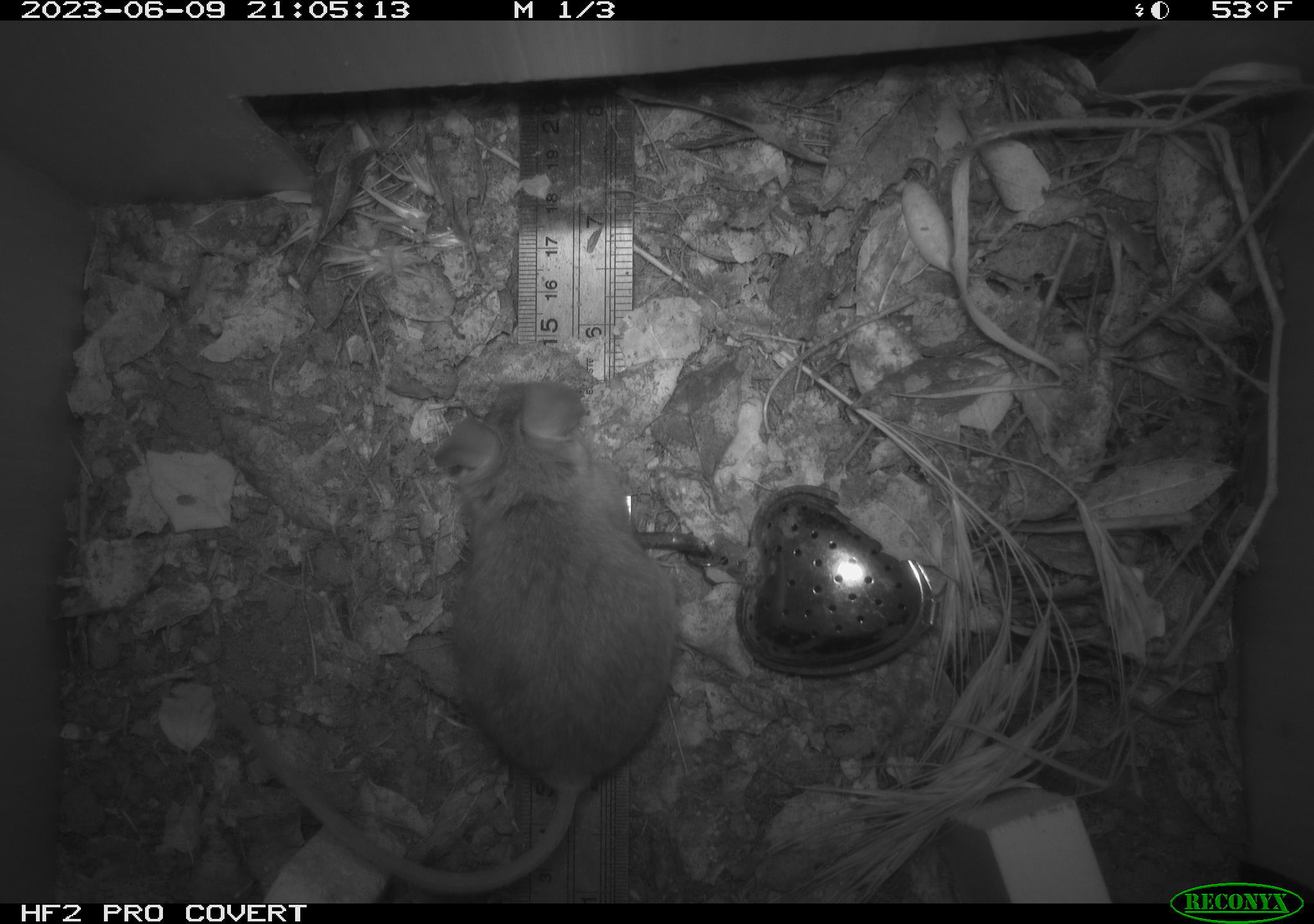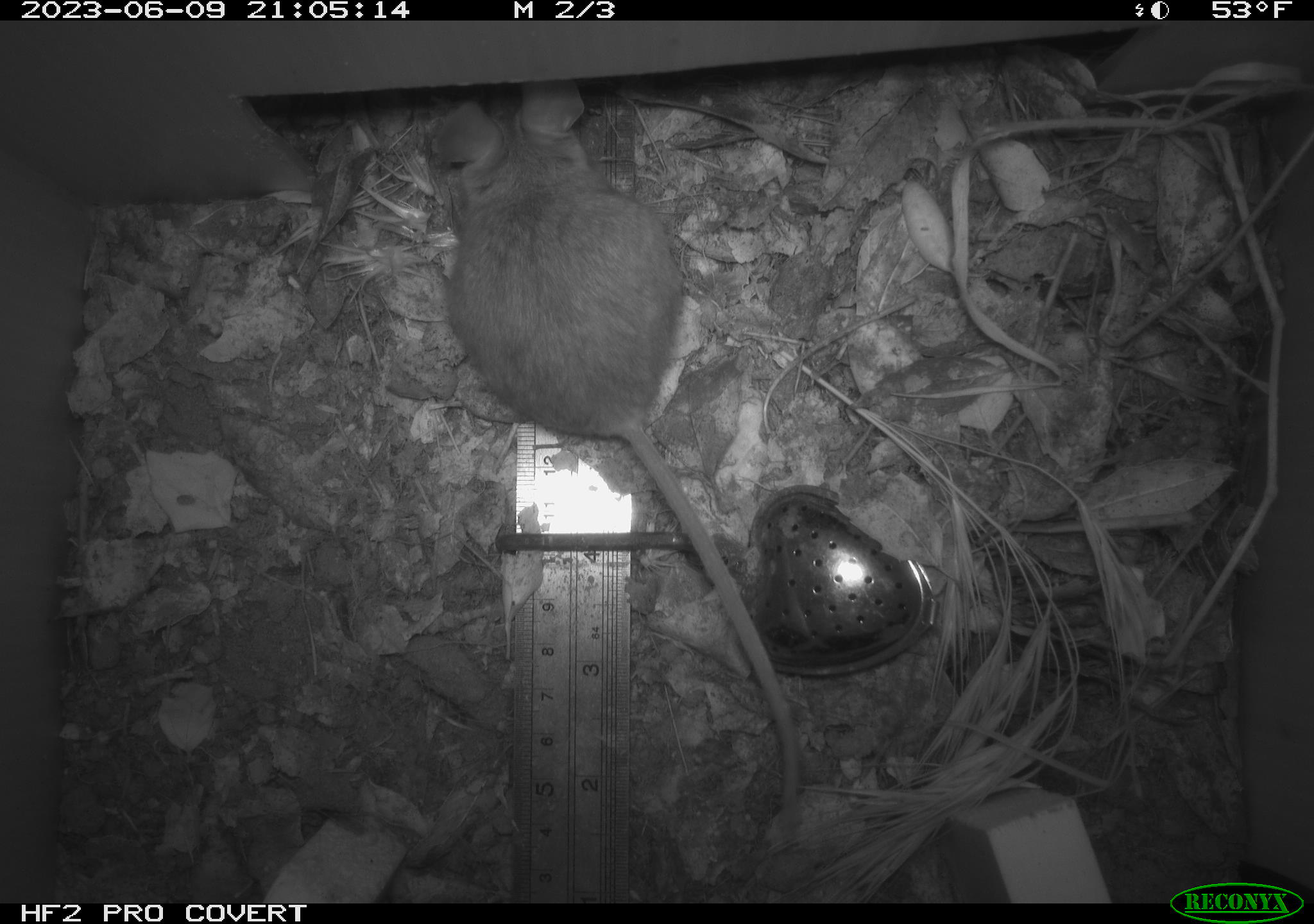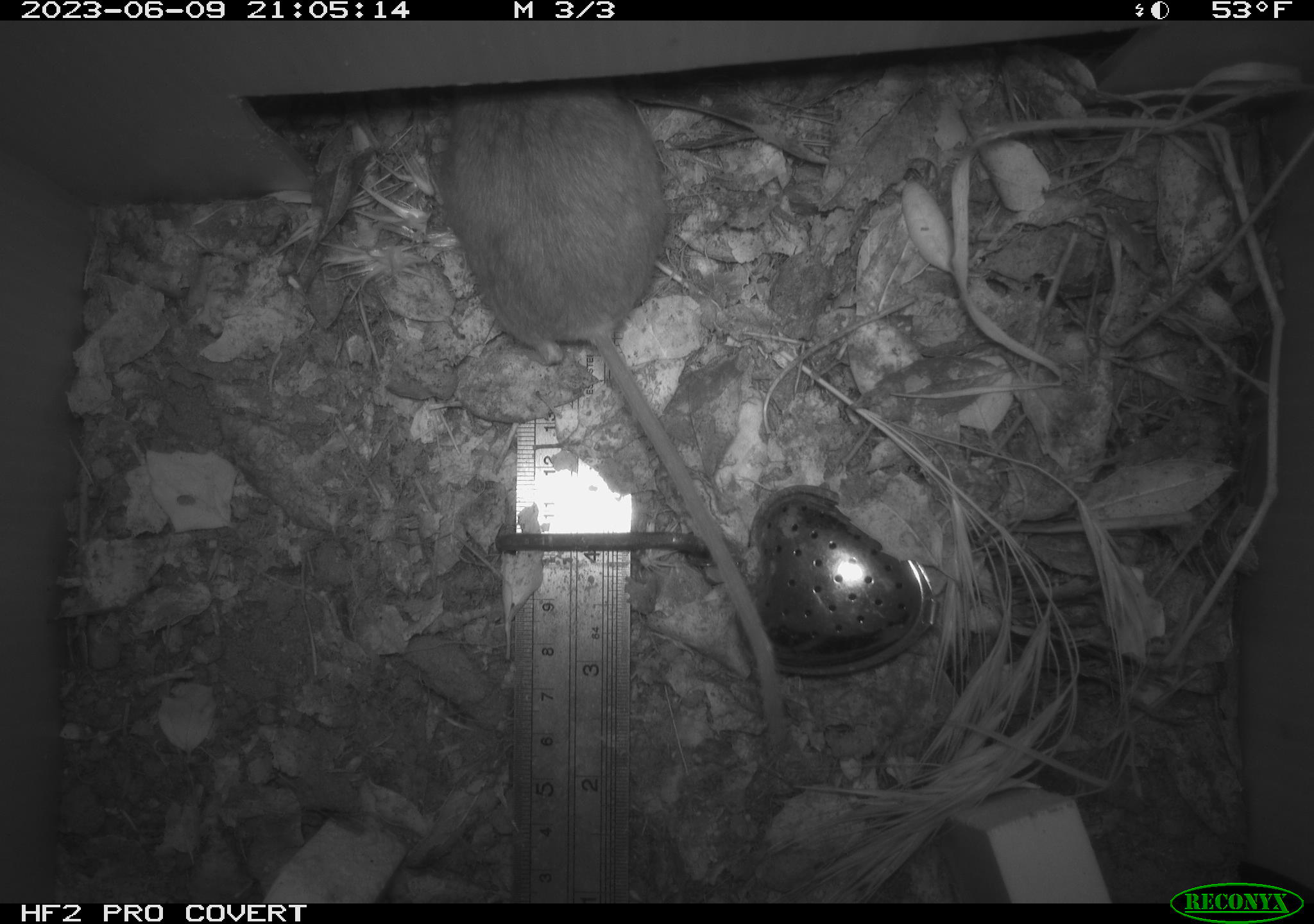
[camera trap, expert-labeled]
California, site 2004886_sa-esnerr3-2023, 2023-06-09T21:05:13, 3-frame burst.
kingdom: Animalia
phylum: Chordata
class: Mammalia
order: Rodentia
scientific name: Rodentia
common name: mouse species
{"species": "mouse species (Rodentia)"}